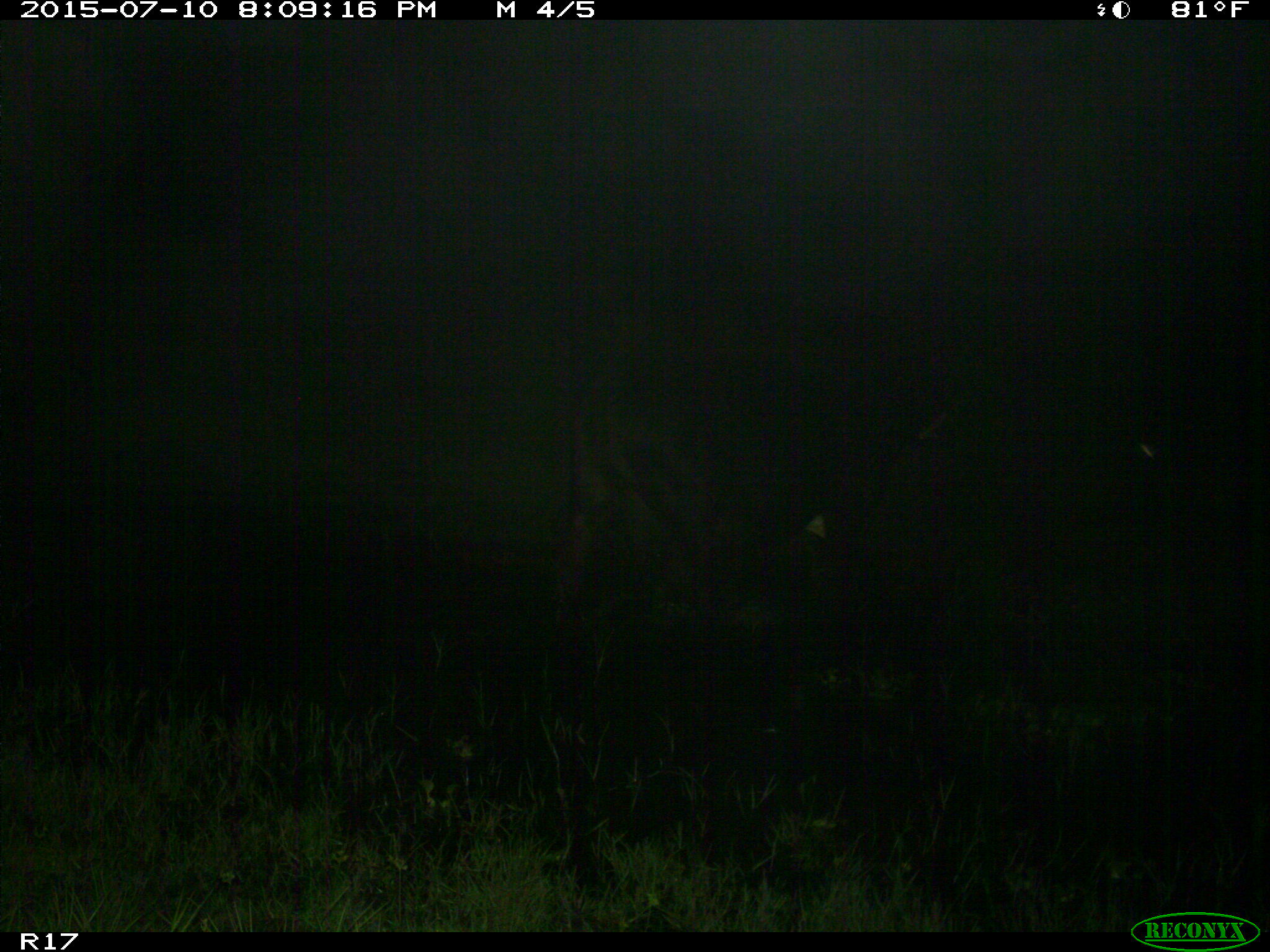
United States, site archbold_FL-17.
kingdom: Animalia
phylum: Chordata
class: Mammalia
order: Artiodactyla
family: Bovidae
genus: Bos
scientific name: Bos taurus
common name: domestic cow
Bos taurus (domestic cow).